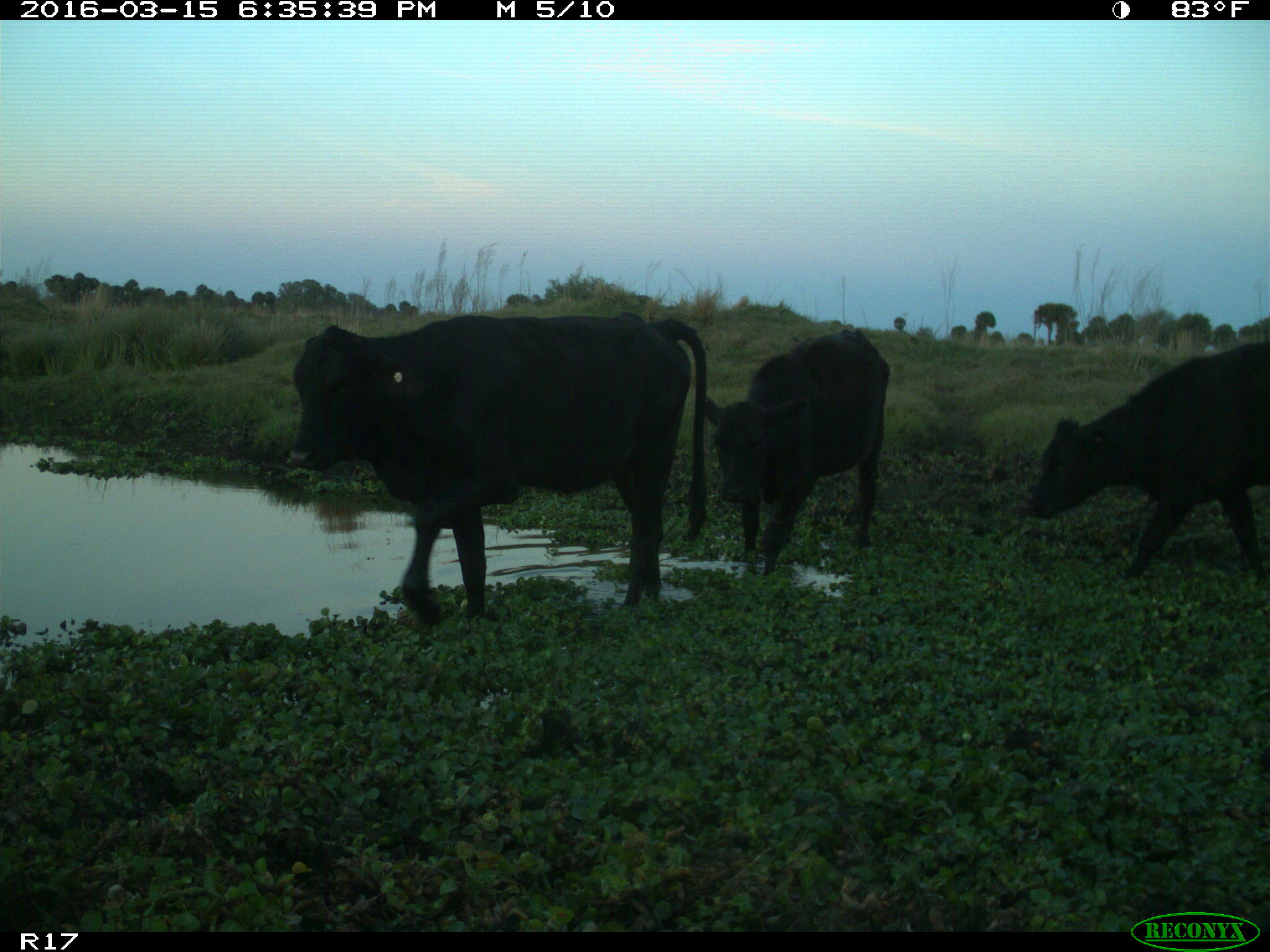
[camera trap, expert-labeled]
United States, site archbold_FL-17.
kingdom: Animalia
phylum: Chordata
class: Mammalia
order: Artiodactyla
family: Bovidae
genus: Bos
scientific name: Bos taurus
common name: domestic cow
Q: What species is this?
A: Bos taurus (domestic cow).